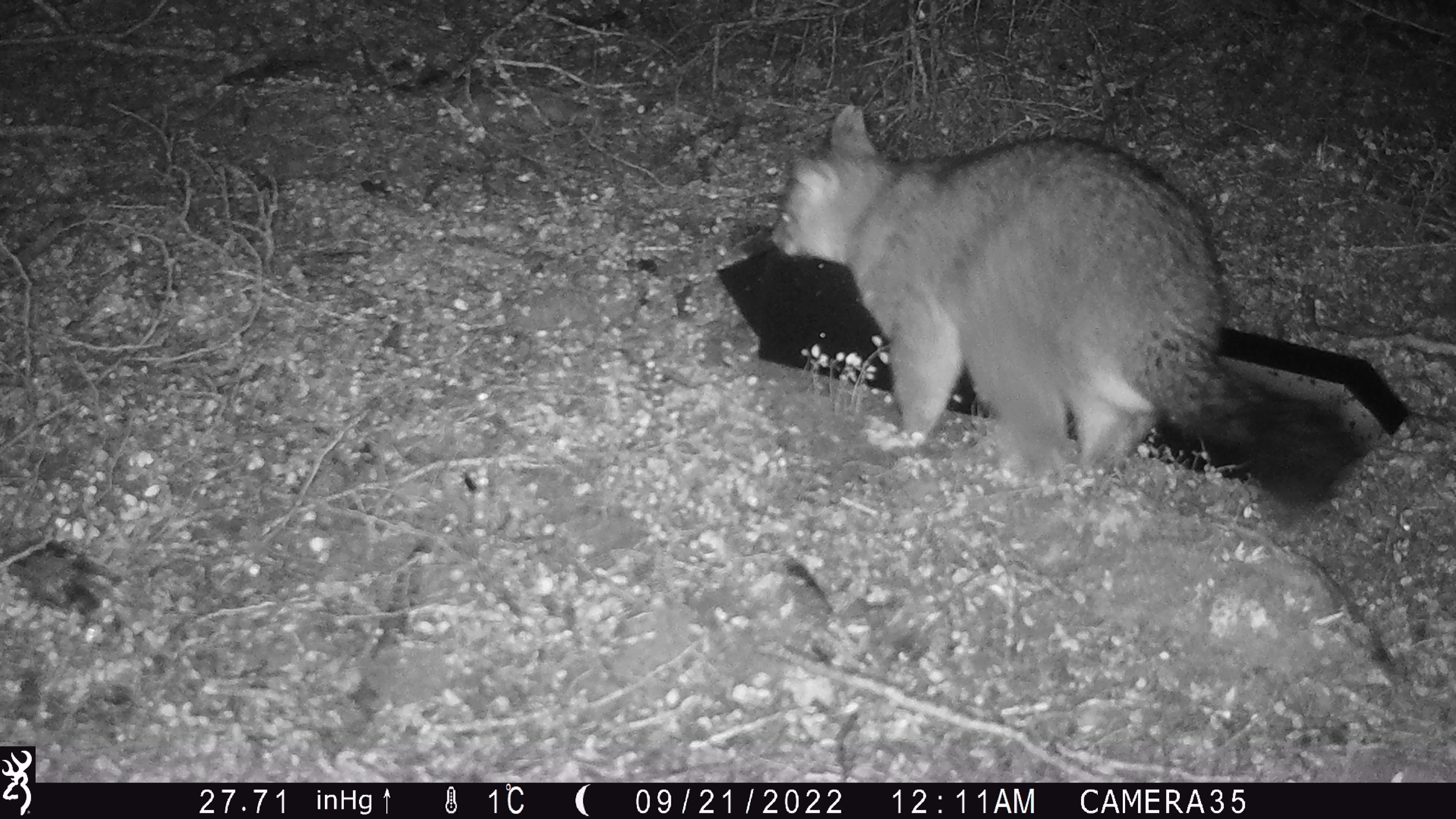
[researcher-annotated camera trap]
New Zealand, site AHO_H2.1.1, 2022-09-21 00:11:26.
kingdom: Animalia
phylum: Chordata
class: Mammalia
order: Diprotodontia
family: Phalangeridae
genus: Trichosurus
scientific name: Trichosurus vulpecula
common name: common brushtail possum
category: possum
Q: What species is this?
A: Possum (common brushtail possum) (Trichosurus vulpecula).